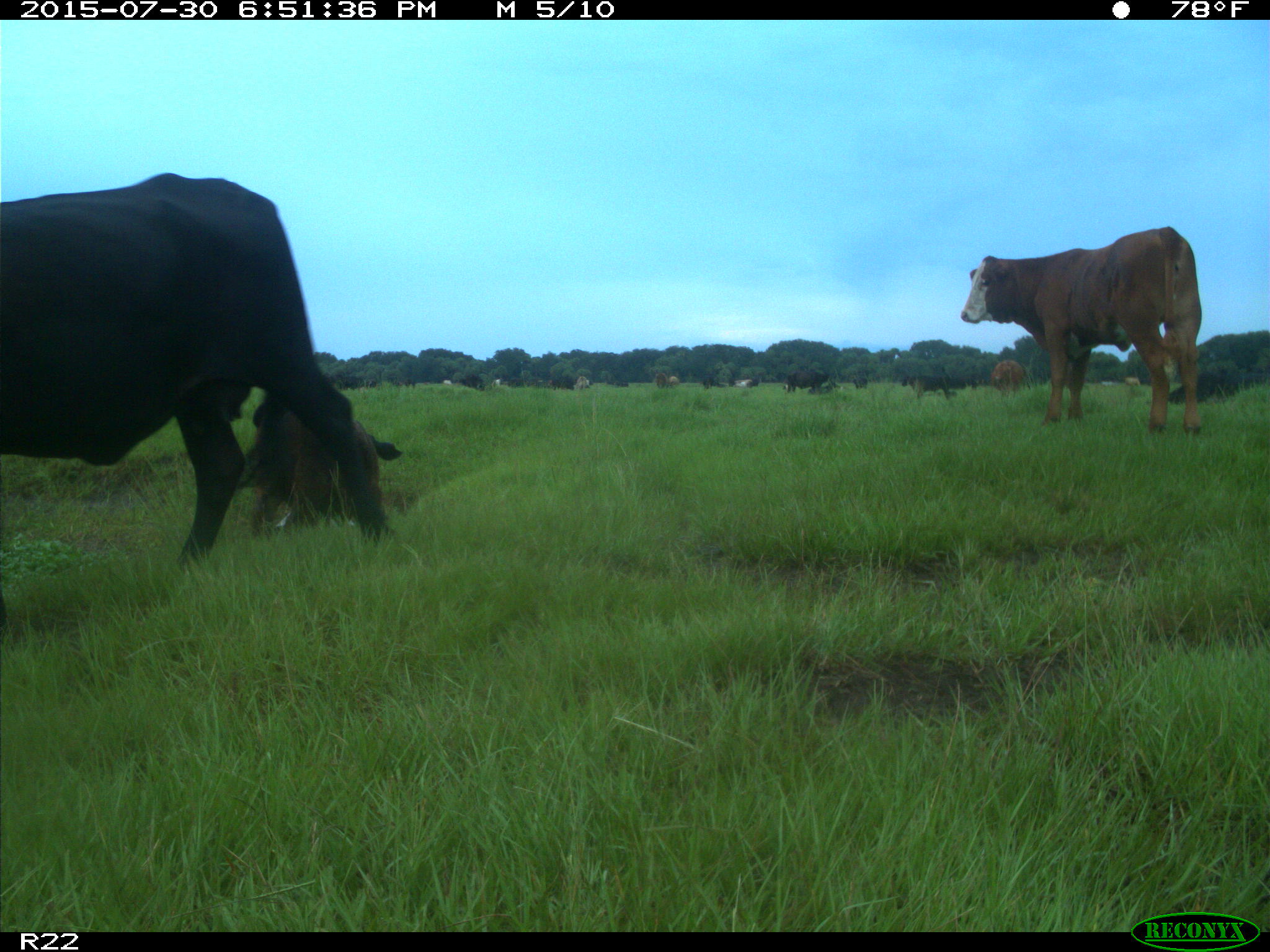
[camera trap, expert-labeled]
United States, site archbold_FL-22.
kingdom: Animalia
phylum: Chordata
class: Mammalia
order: Artiodactyla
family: Bovidae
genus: Bos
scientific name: Bos taurus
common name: domestic cow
Bos taurus (domestic cow).